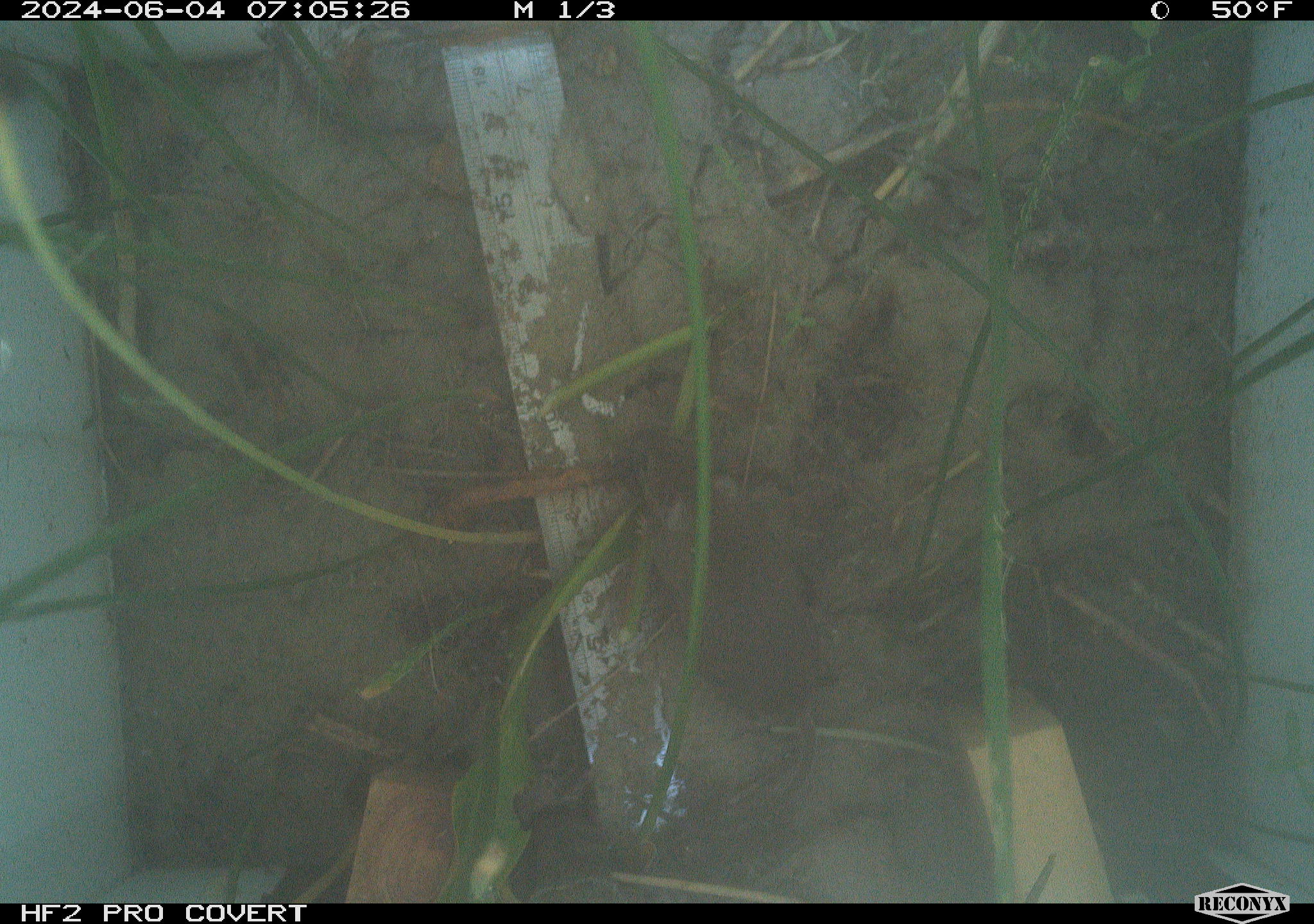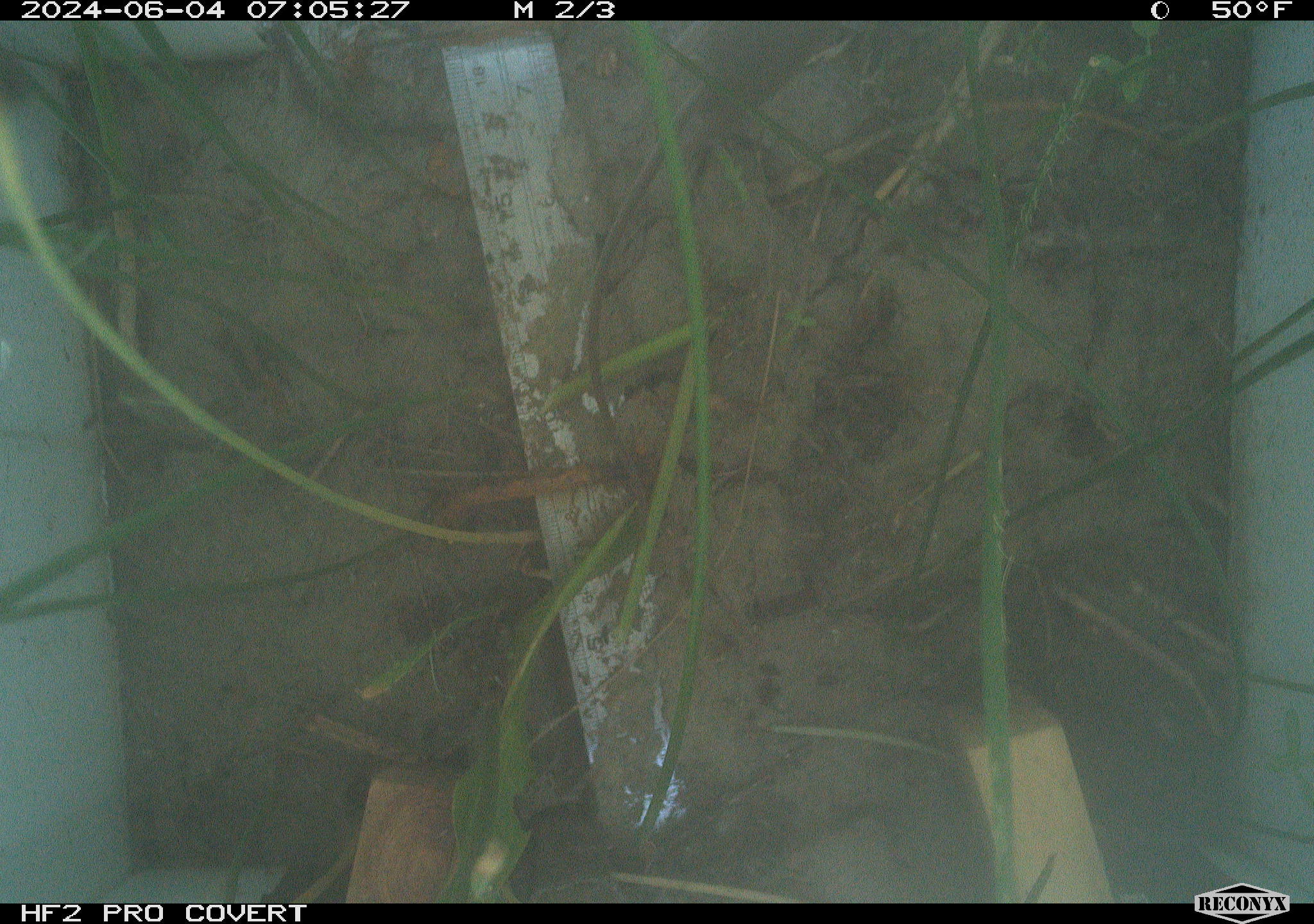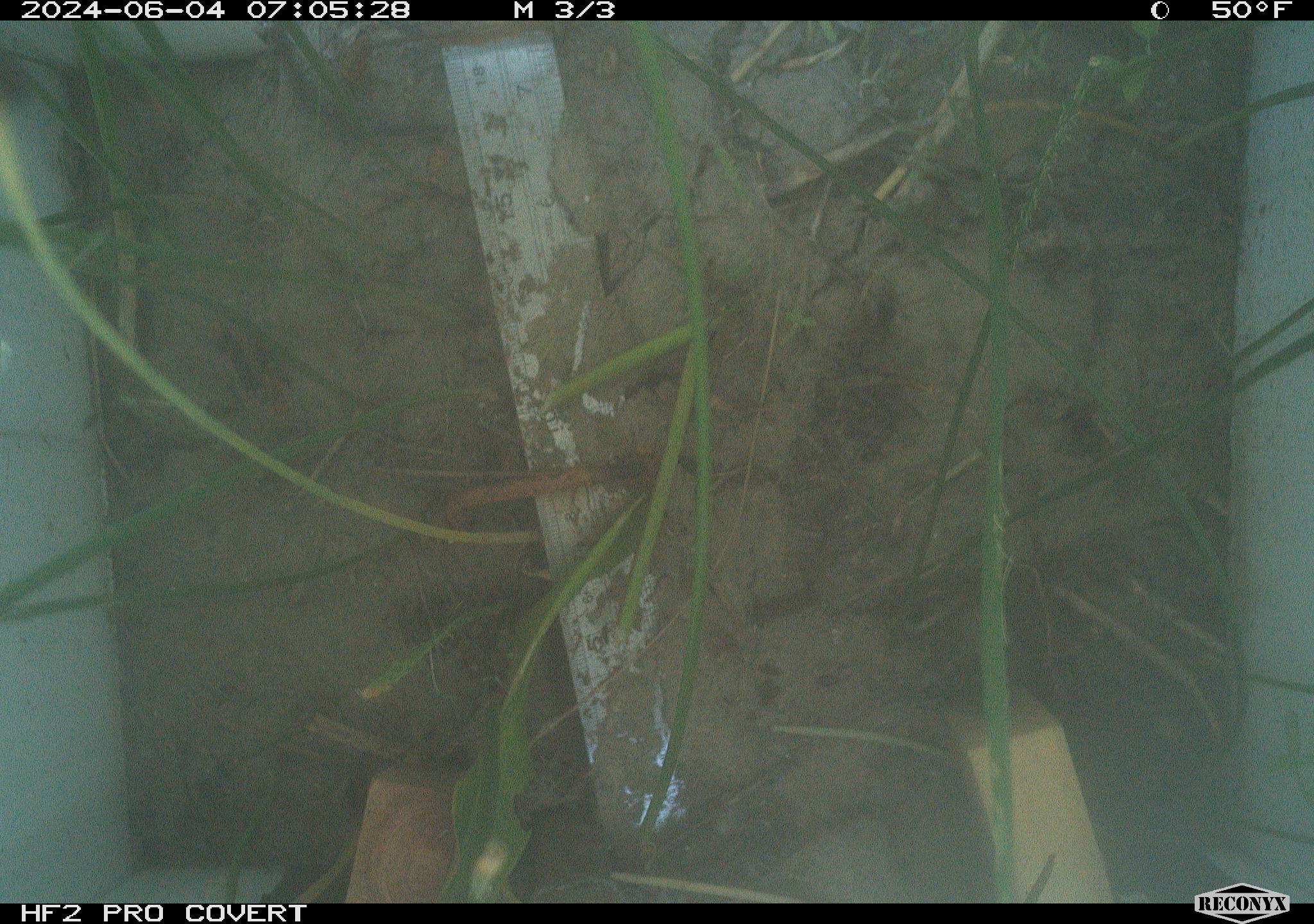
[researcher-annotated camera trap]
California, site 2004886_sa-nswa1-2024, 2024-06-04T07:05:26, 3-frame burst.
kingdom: Animalia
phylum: Chordata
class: Mammalia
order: Rodentia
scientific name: Rodentia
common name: rodent